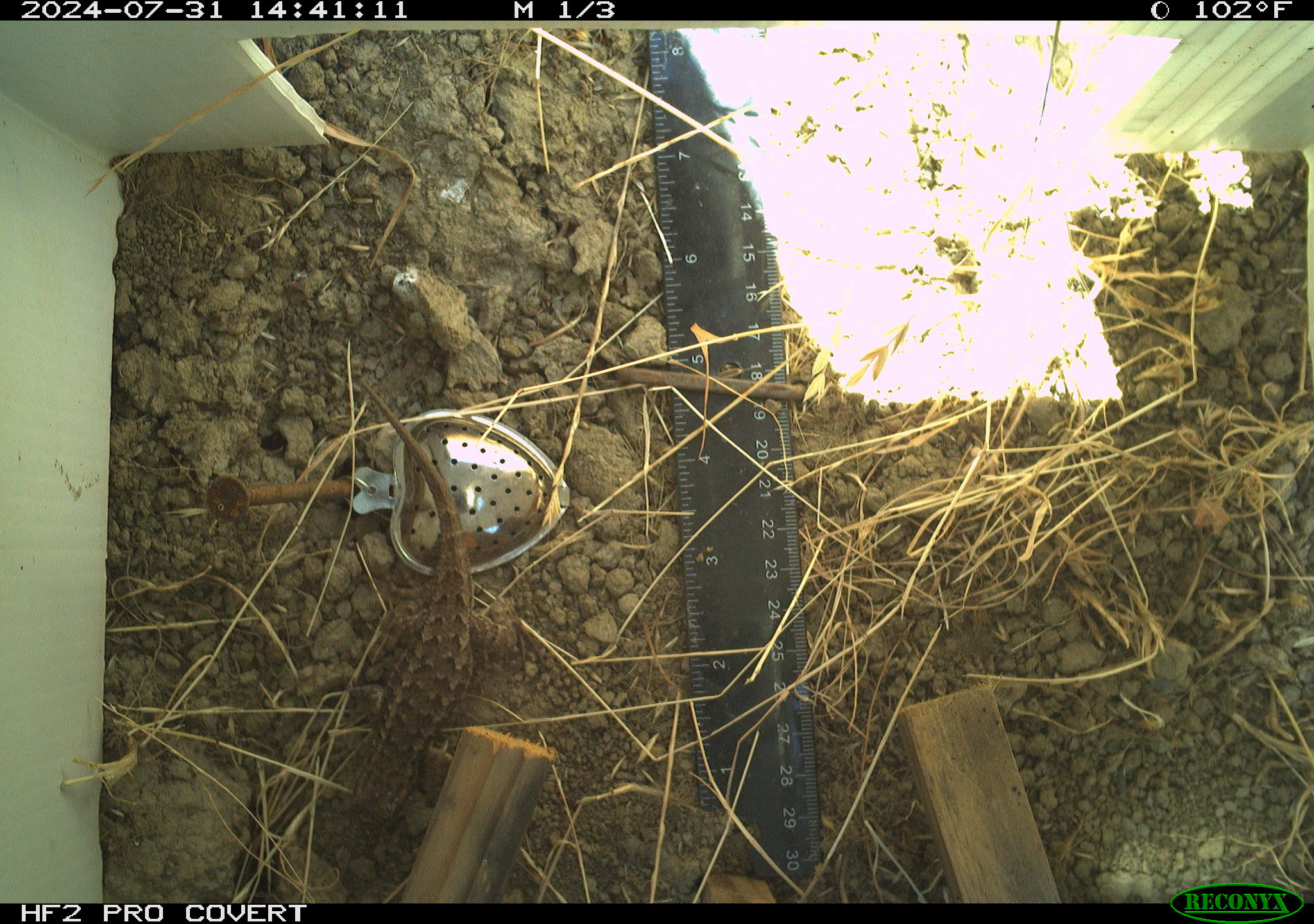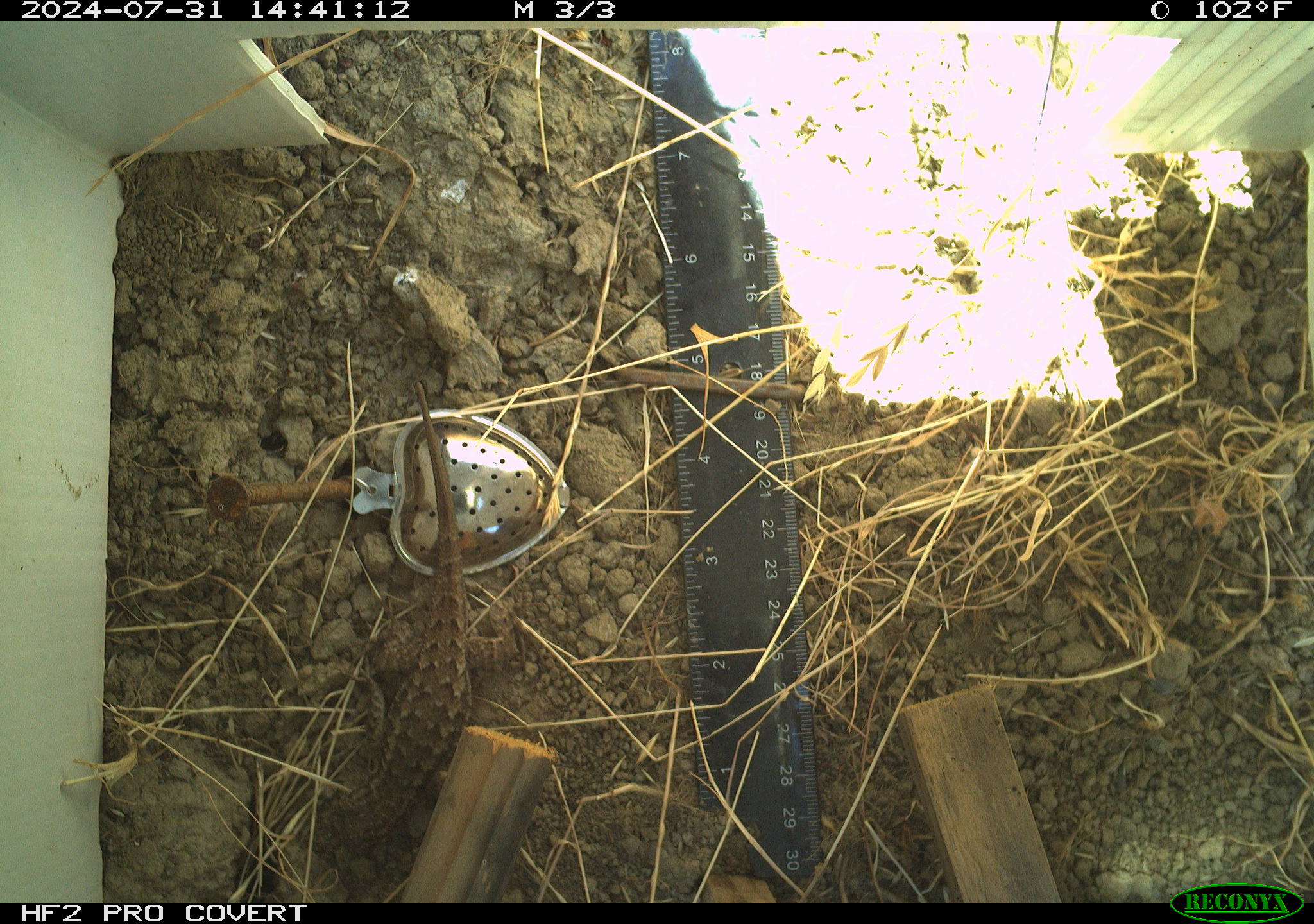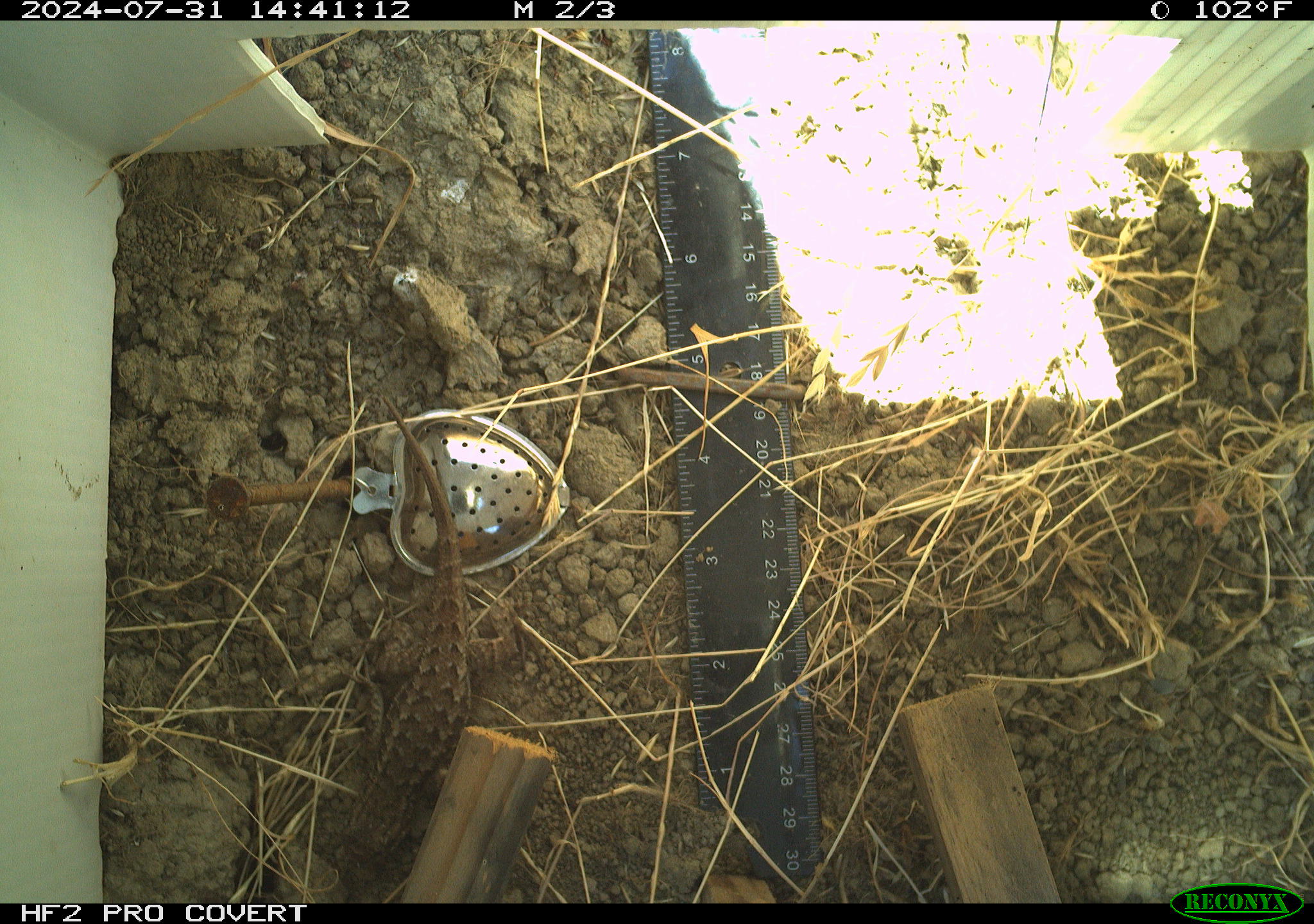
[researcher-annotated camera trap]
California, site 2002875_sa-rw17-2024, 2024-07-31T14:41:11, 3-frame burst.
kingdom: Animalia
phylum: Chordata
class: Reptilia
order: Squamata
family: Phrynosomatidae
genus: Sceloporus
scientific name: Sceloporus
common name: spiny lizards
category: sceloporus species